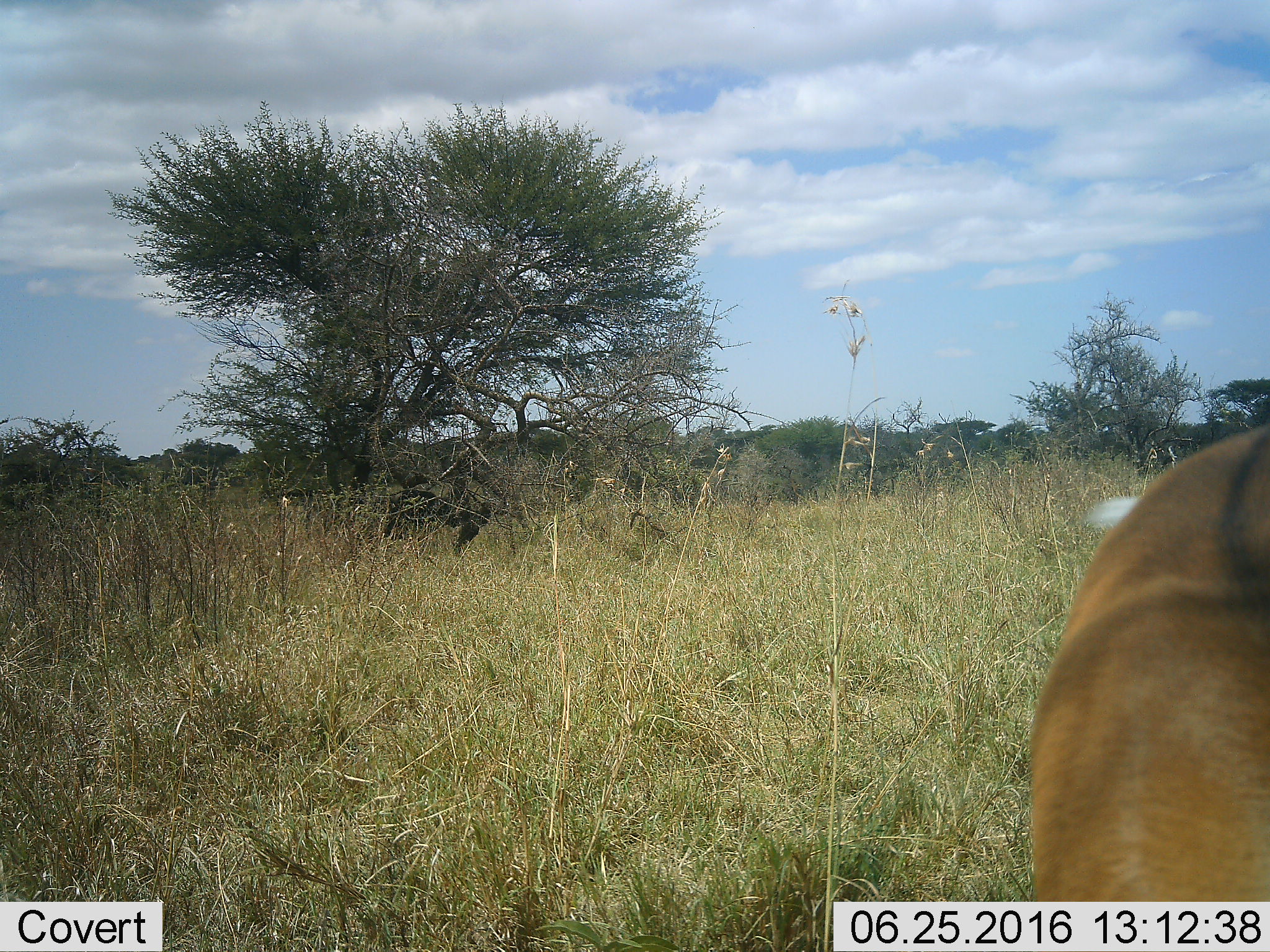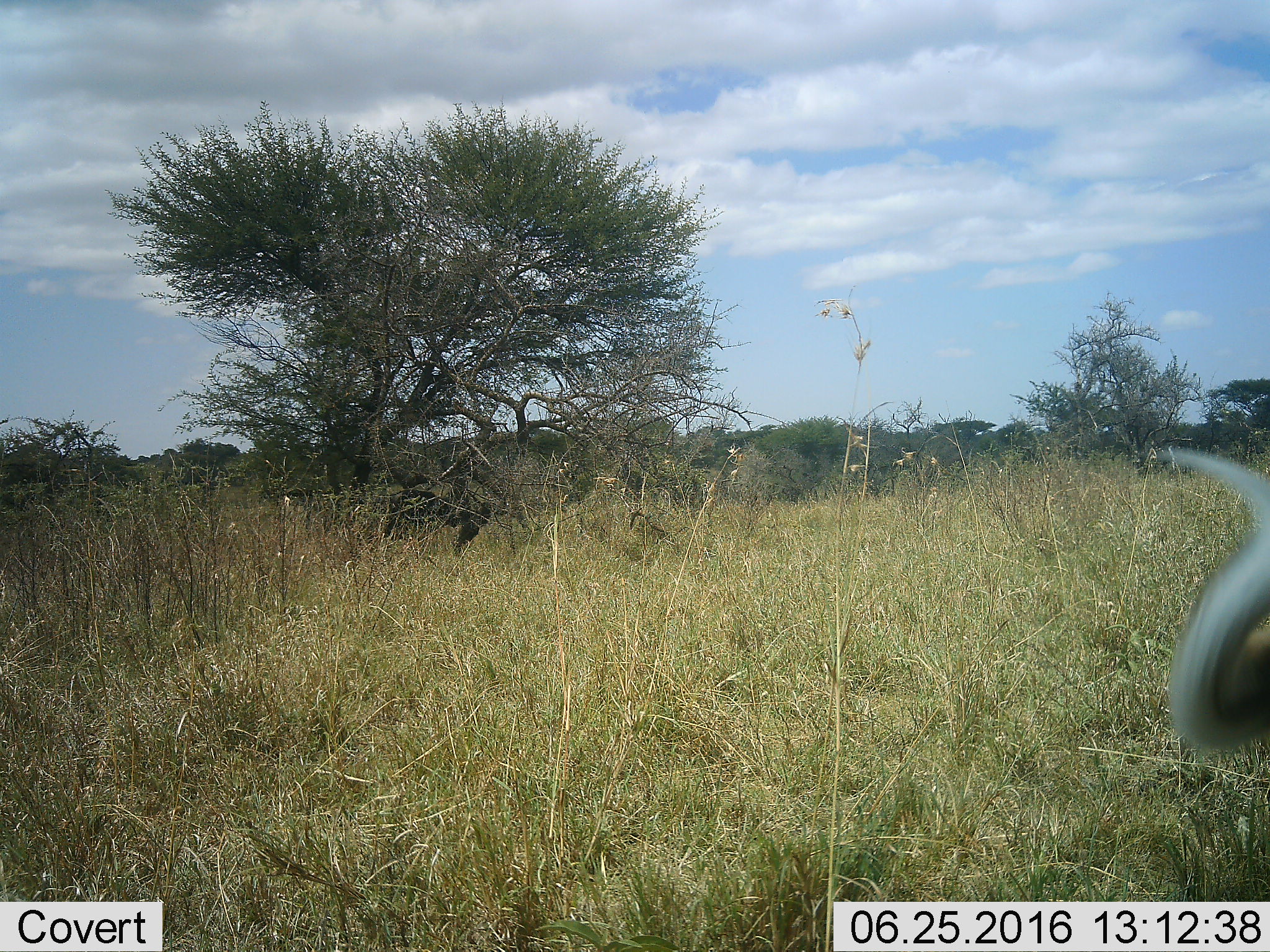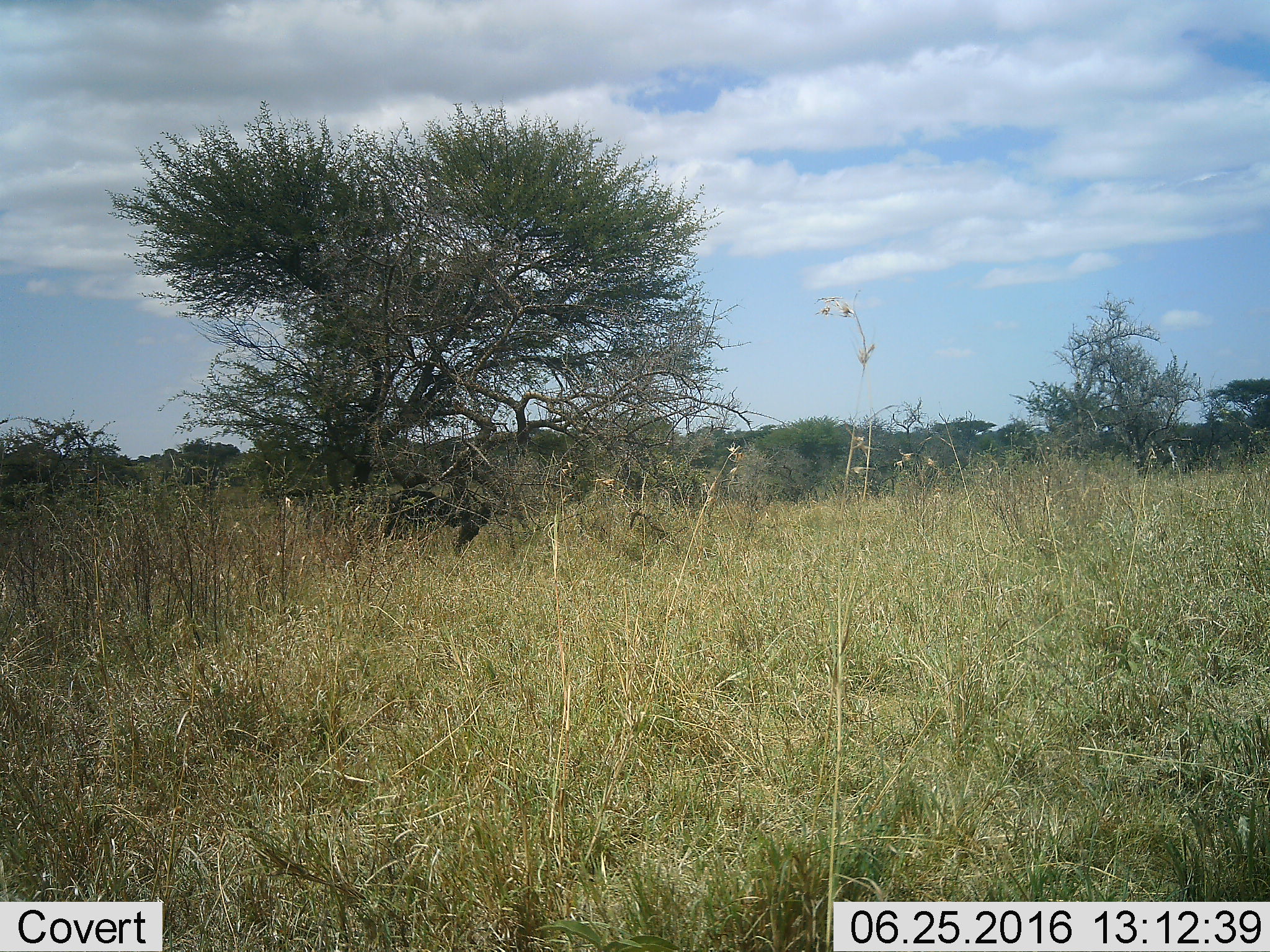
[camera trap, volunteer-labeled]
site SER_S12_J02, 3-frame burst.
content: unidentified animal